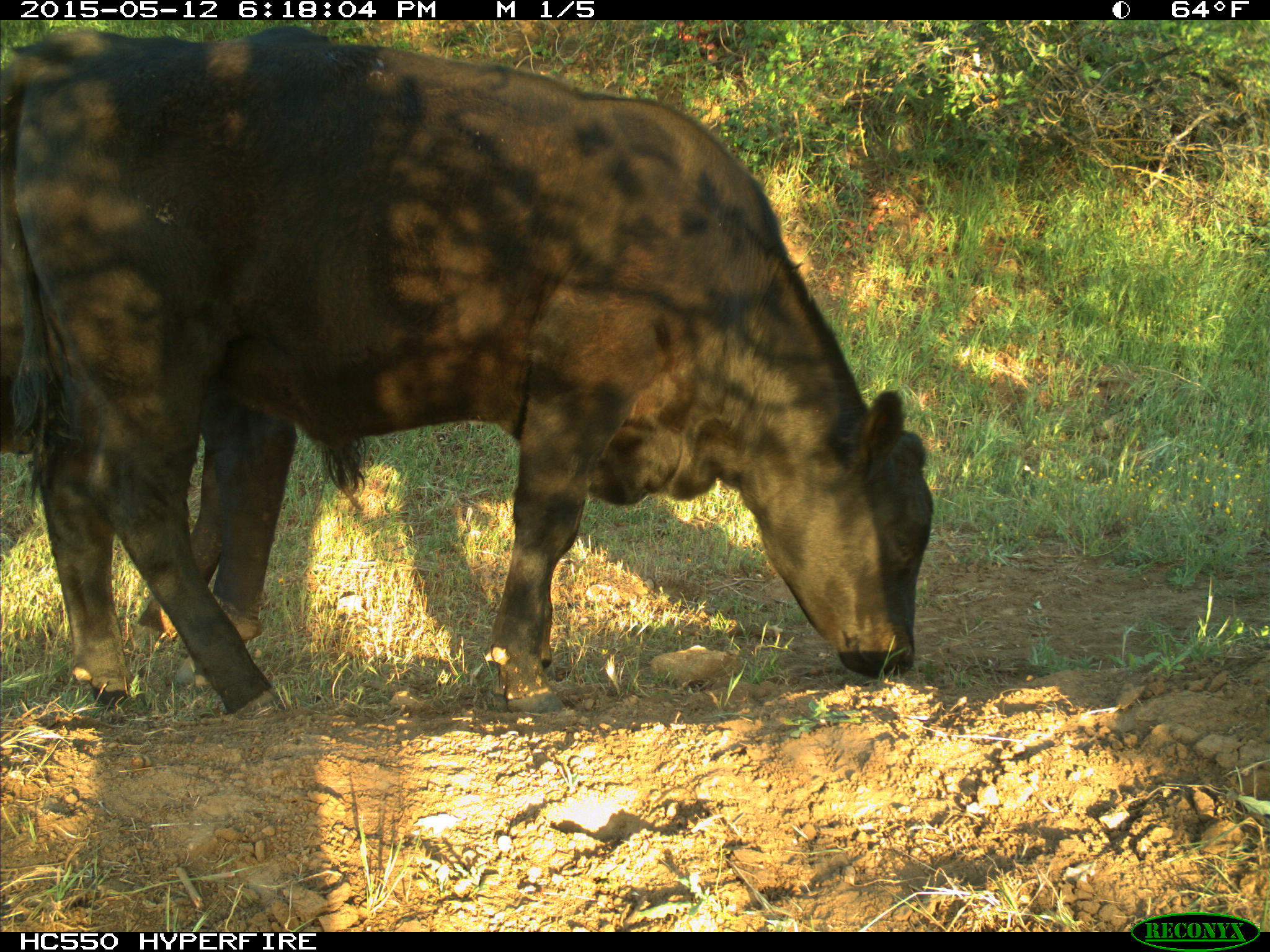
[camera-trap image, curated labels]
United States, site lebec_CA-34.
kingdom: Animalia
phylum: Chordata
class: Mammalia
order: Artiodactyla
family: Bovidae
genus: Bos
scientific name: Bos taurus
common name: domestic cow